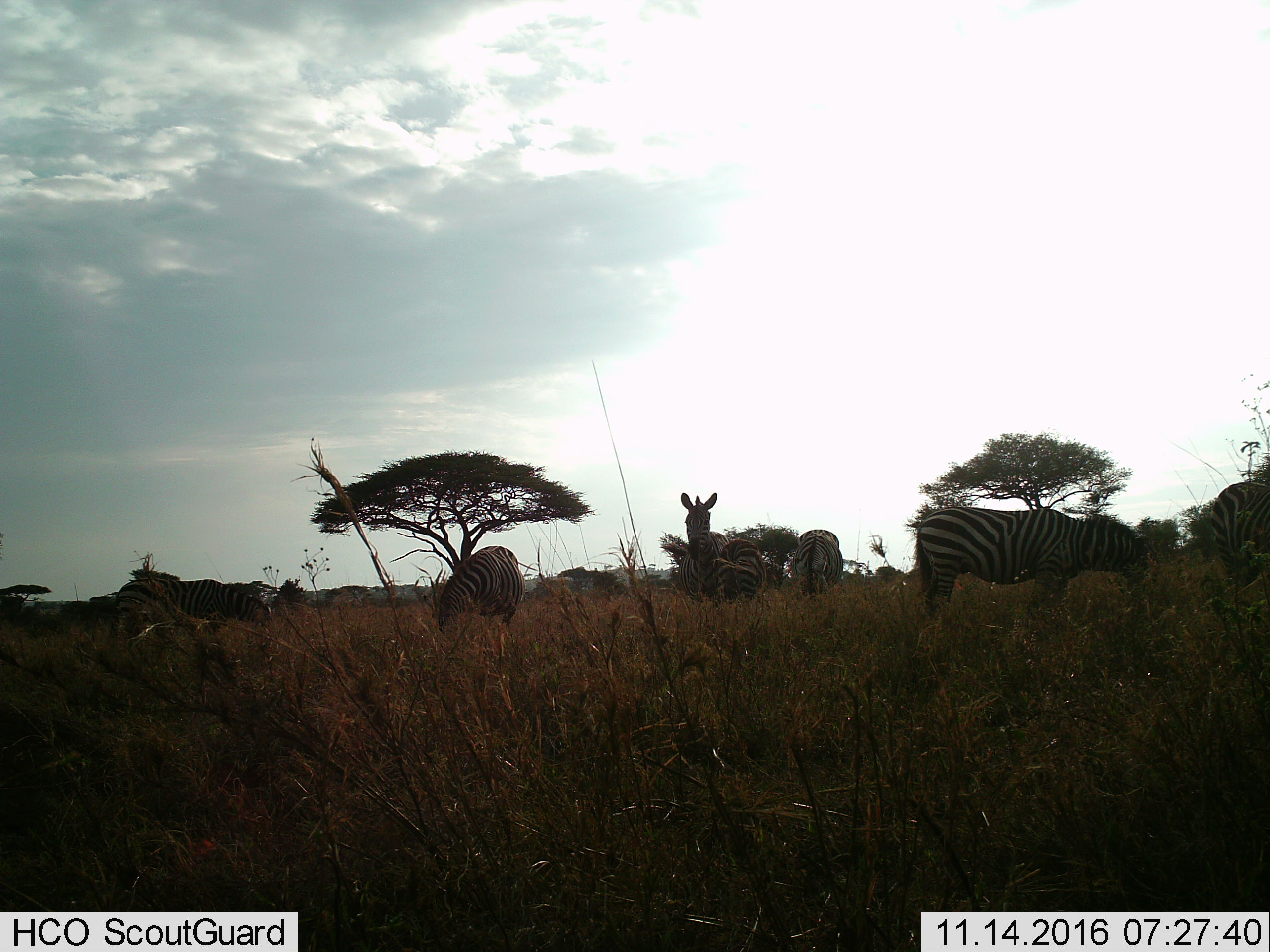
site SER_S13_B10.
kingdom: Animalia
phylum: Chordata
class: Mammalia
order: Perissodactyla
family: Equidae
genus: Equus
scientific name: Equus quagga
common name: plains zebra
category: zebraplains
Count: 7.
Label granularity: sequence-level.